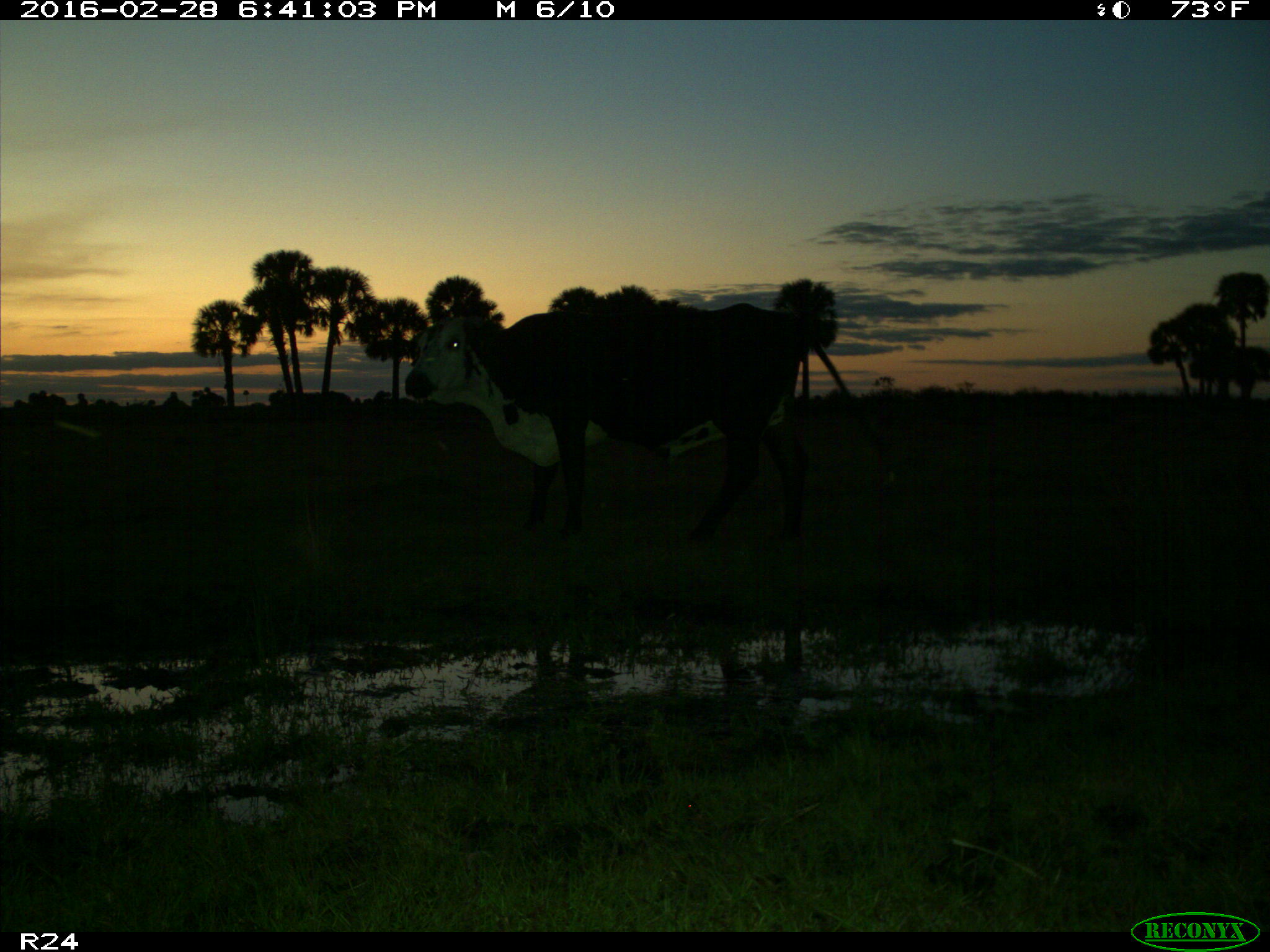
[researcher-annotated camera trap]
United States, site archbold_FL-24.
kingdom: Animalia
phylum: Chordata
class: Mammalia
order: Artiodactyla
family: Bovidae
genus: Bos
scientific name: Bos taurus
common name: domestic cow